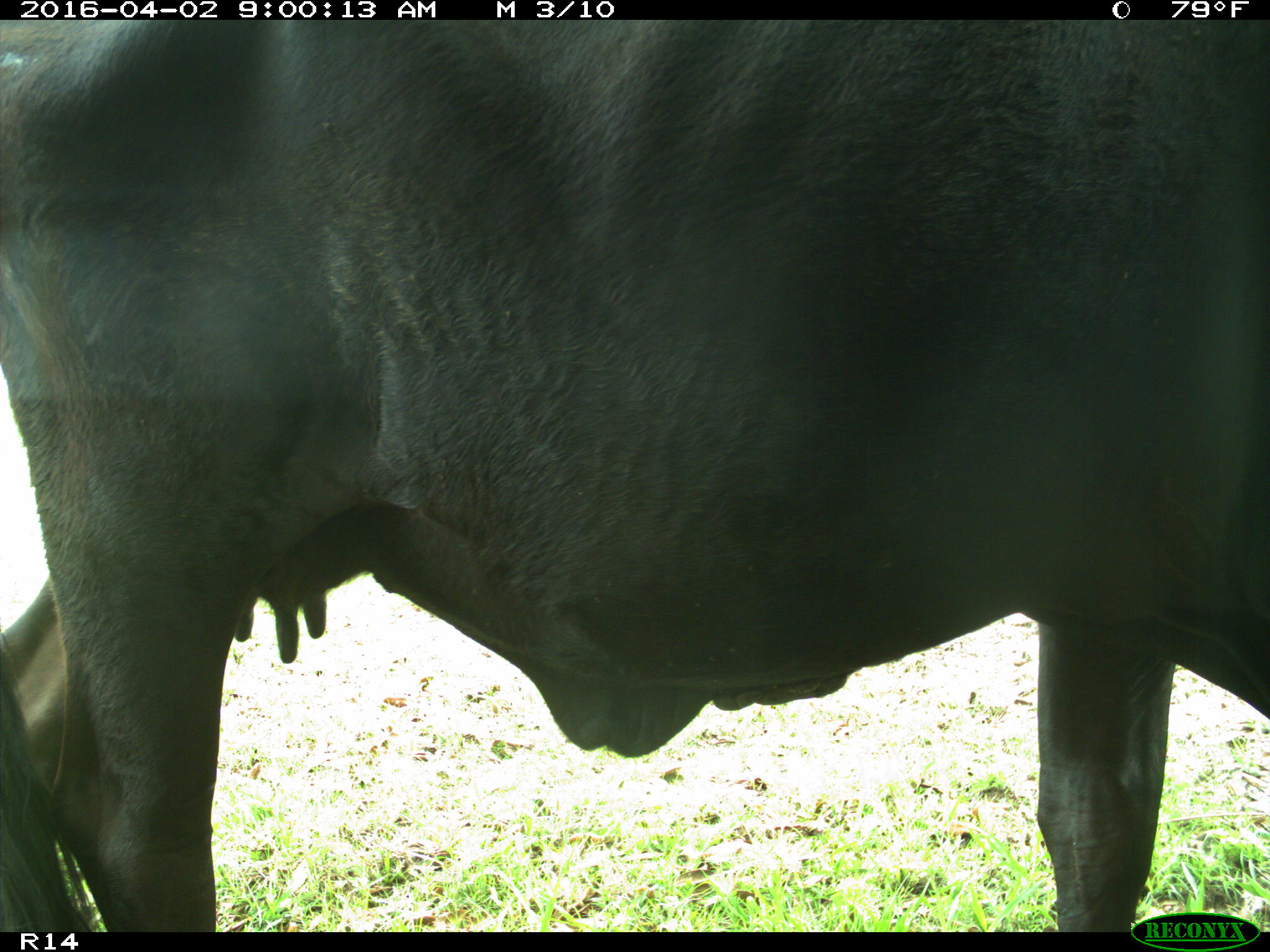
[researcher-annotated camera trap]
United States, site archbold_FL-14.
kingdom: Animalia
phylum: Chordata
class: Mammalia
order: Artiodactyla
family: Bovidae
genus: Bos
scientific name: Bos taurus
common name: domestic cow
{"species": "Bos taurus (domestic cow)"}